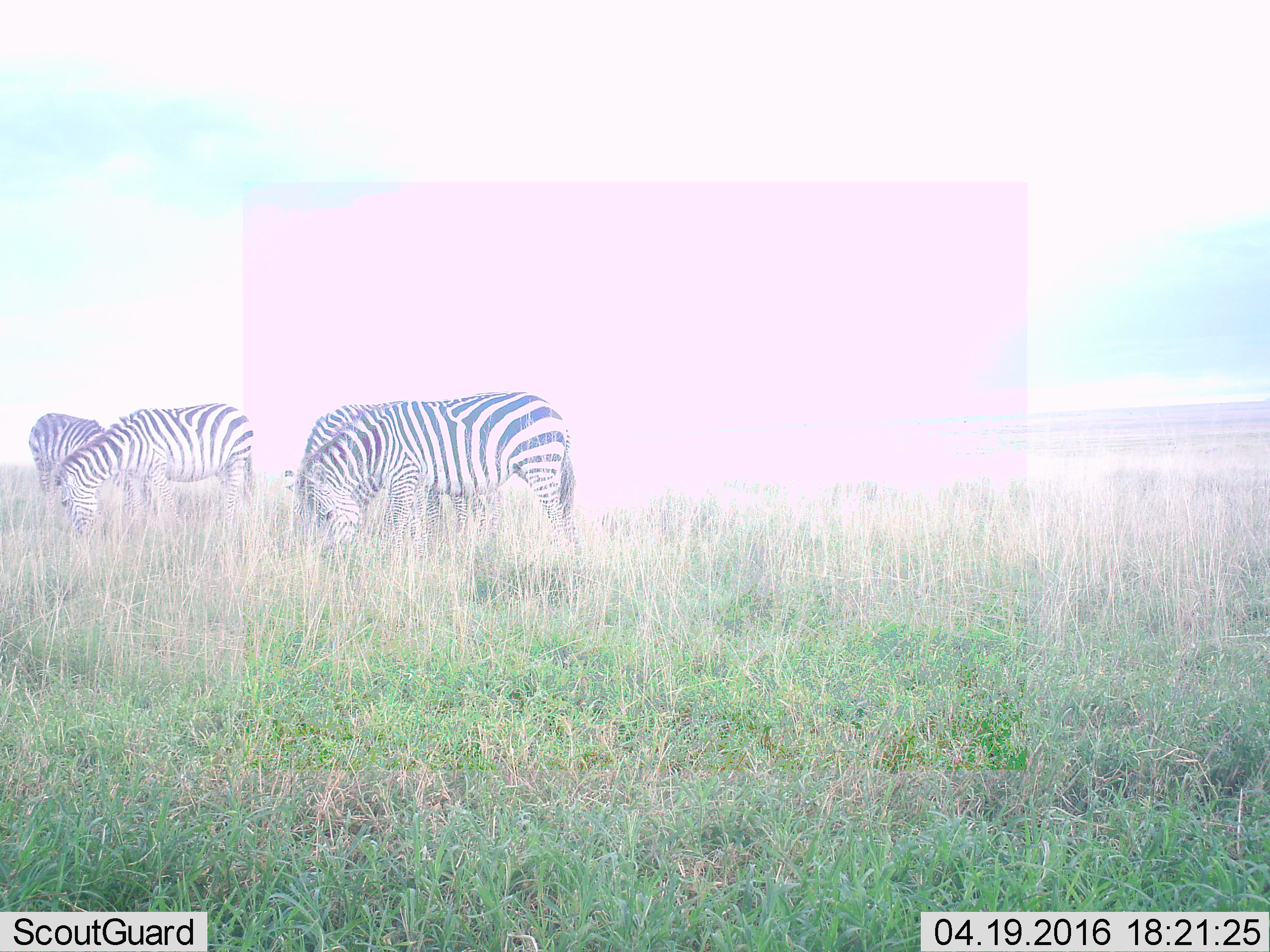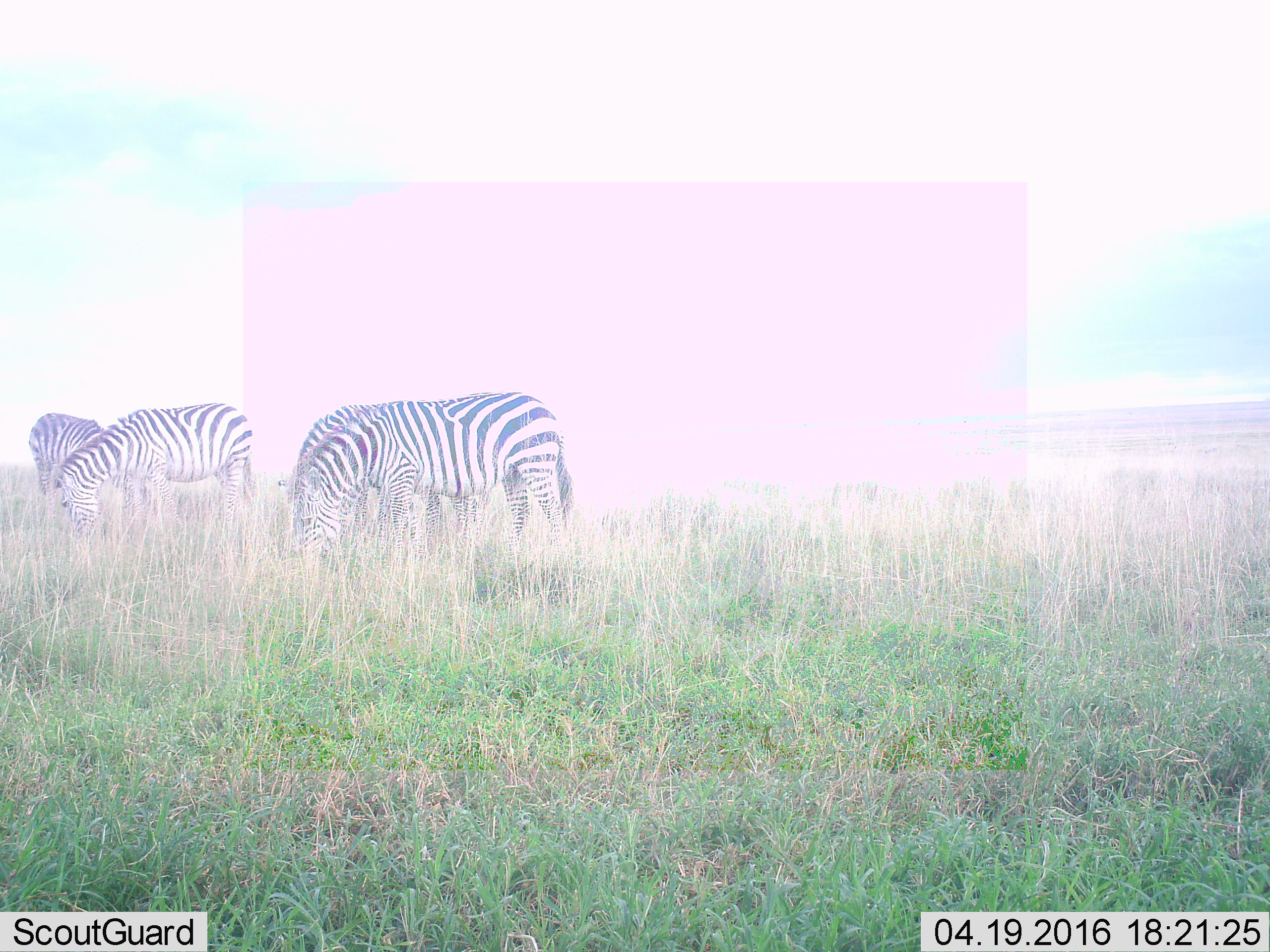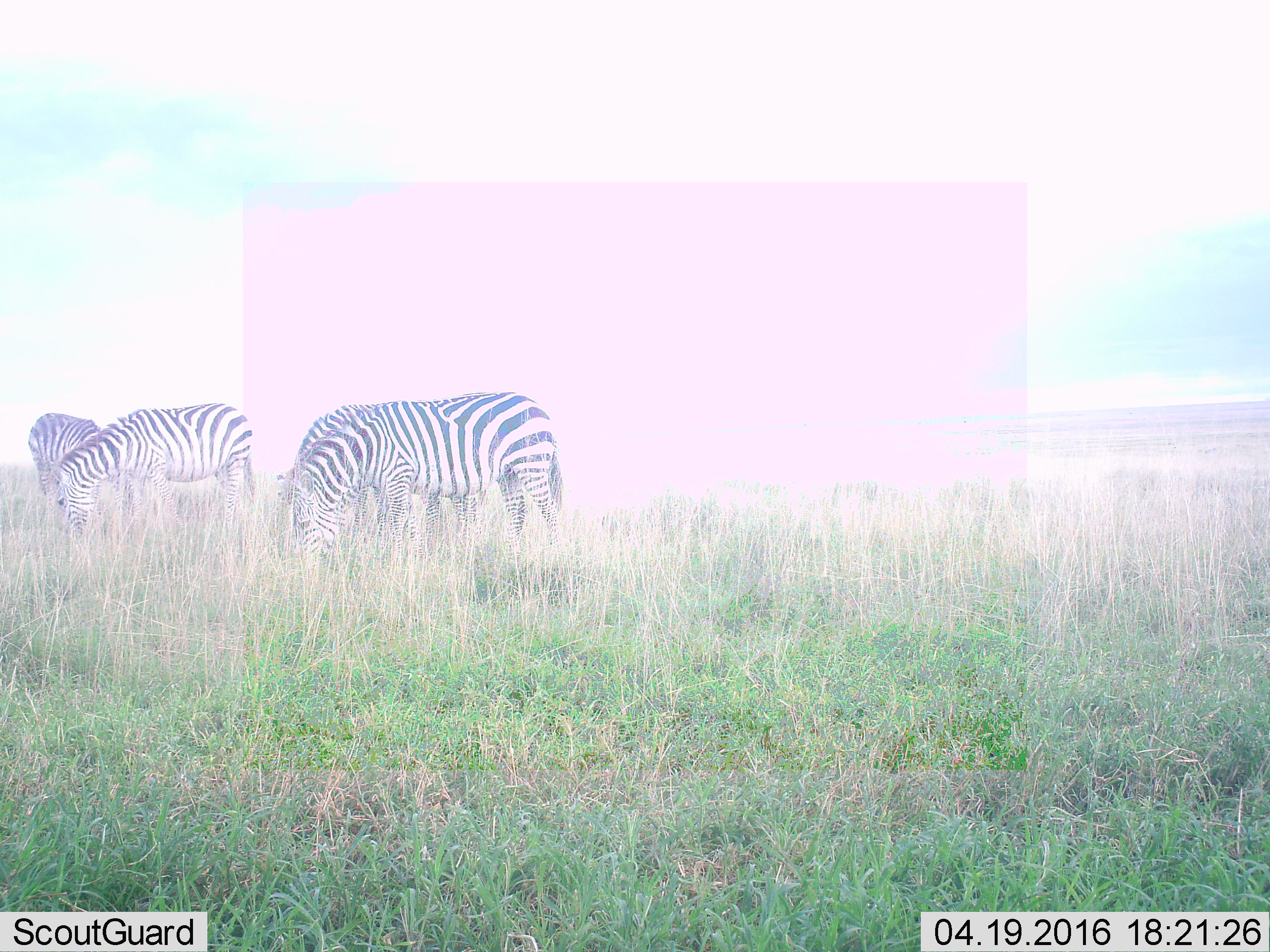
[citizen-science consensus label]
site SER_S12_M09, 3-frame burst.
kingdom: Animalia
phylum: Chordata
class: Mammalia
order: Perissodactyla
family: Equidae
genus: Equus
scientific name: Equus quagga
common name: plains zebra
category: zebraplains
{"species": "zebraplains (plains zebra) (Equus quagga)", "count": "4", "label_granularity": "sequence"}